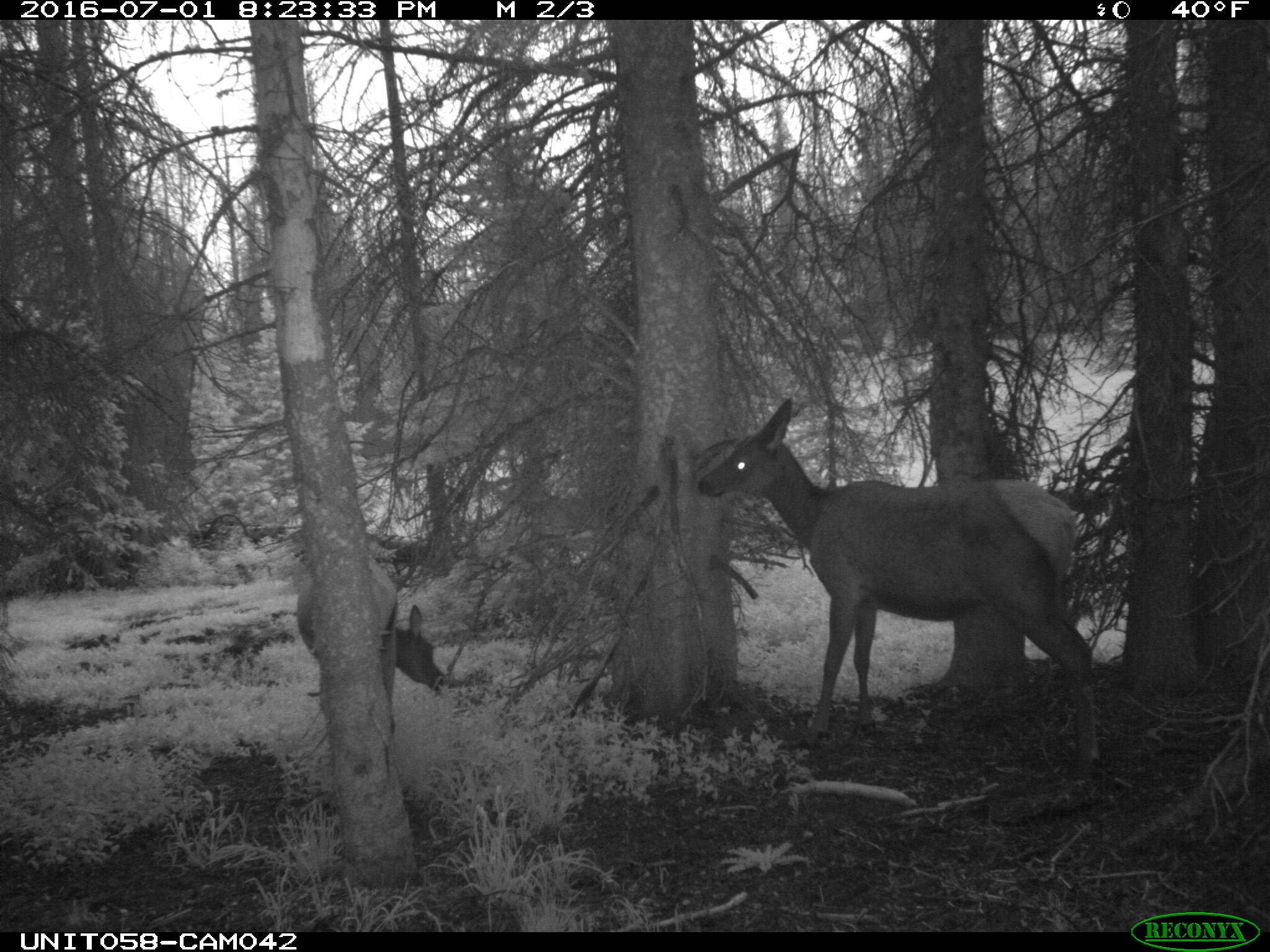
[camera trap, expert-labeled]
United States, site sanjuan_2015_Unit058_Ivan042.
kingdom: Animalia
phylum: Chordata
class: Mammalia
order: Artiodactyla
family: Cervidae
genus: Cervus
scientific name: Cervus elaphus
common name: red deer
Cervus elaphus (red deer).